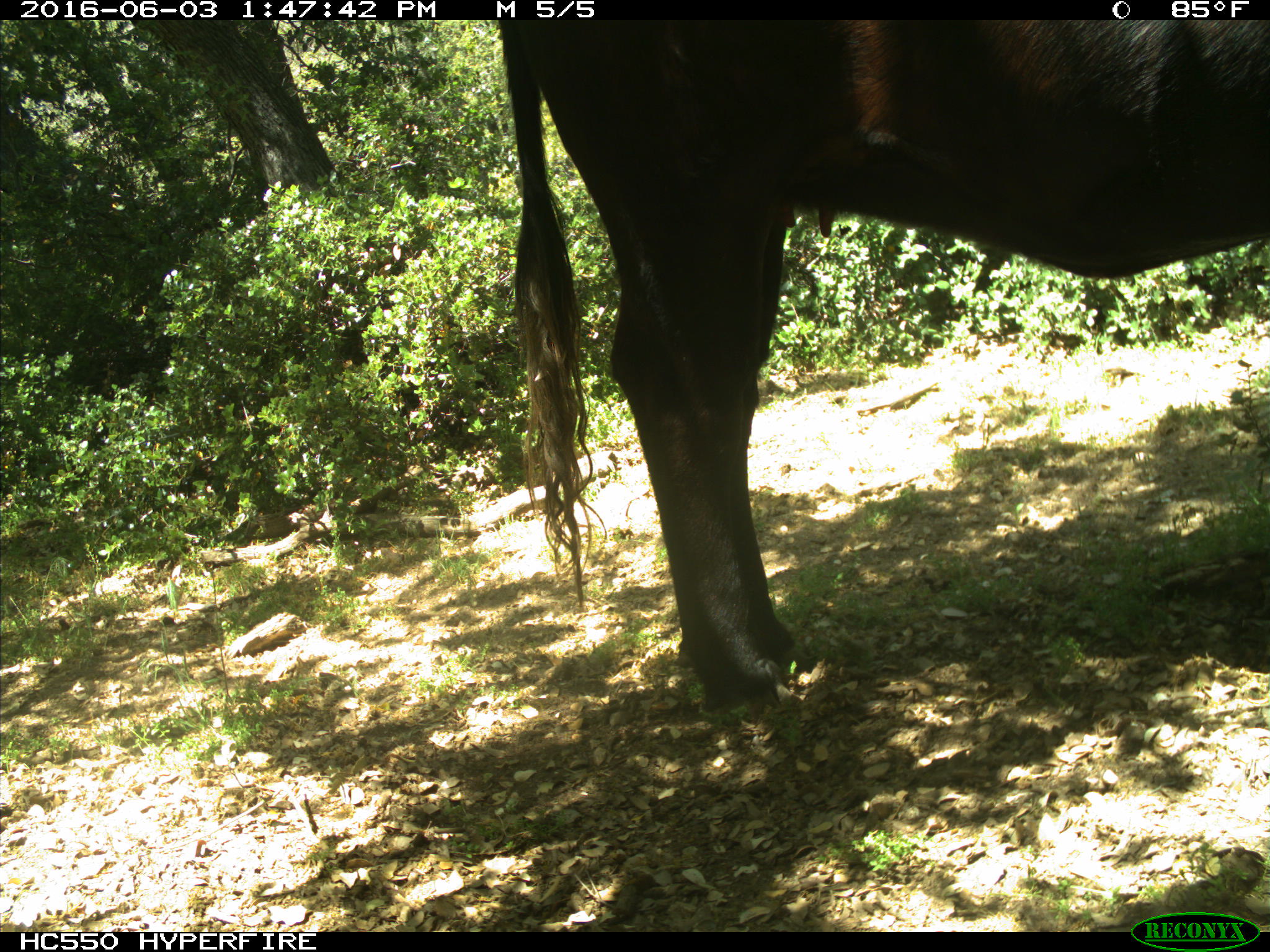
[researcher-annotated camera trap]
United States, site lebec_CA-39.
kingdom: Animalia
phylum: Chordata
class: Mammalia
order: Artiodactyla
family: Bovidae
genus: Bos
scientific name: Bos taurus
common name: domestic cow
Bos taurus (domestic cow).